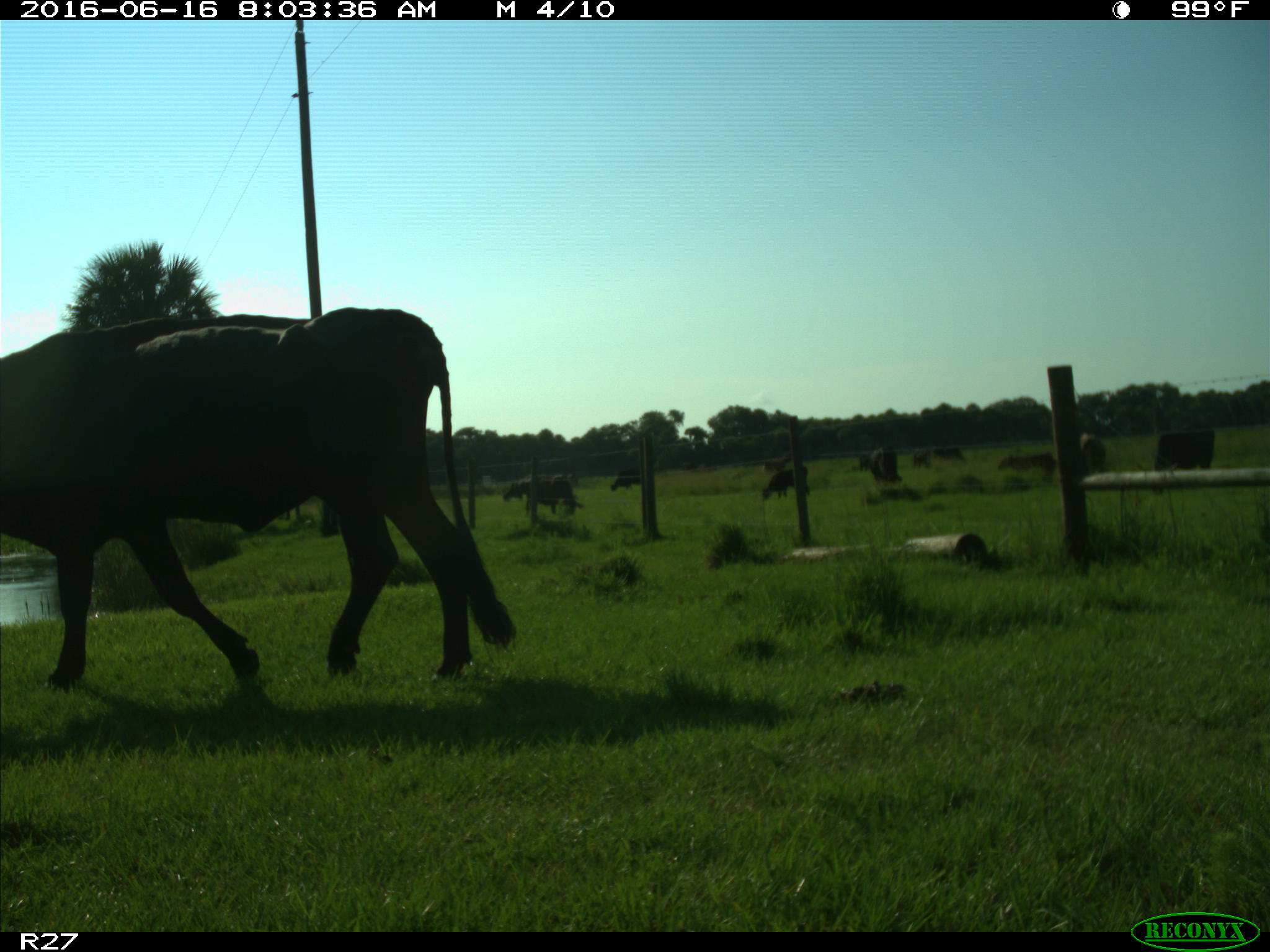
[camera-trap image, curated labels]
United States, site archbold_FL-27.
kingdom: Animalia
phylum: Chordata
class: Mammalia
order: Artiodactyla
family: Bovidae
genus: Bos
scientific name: Bos taurus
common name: domestic cow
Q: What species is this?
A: Bos taurus (domestic cow).